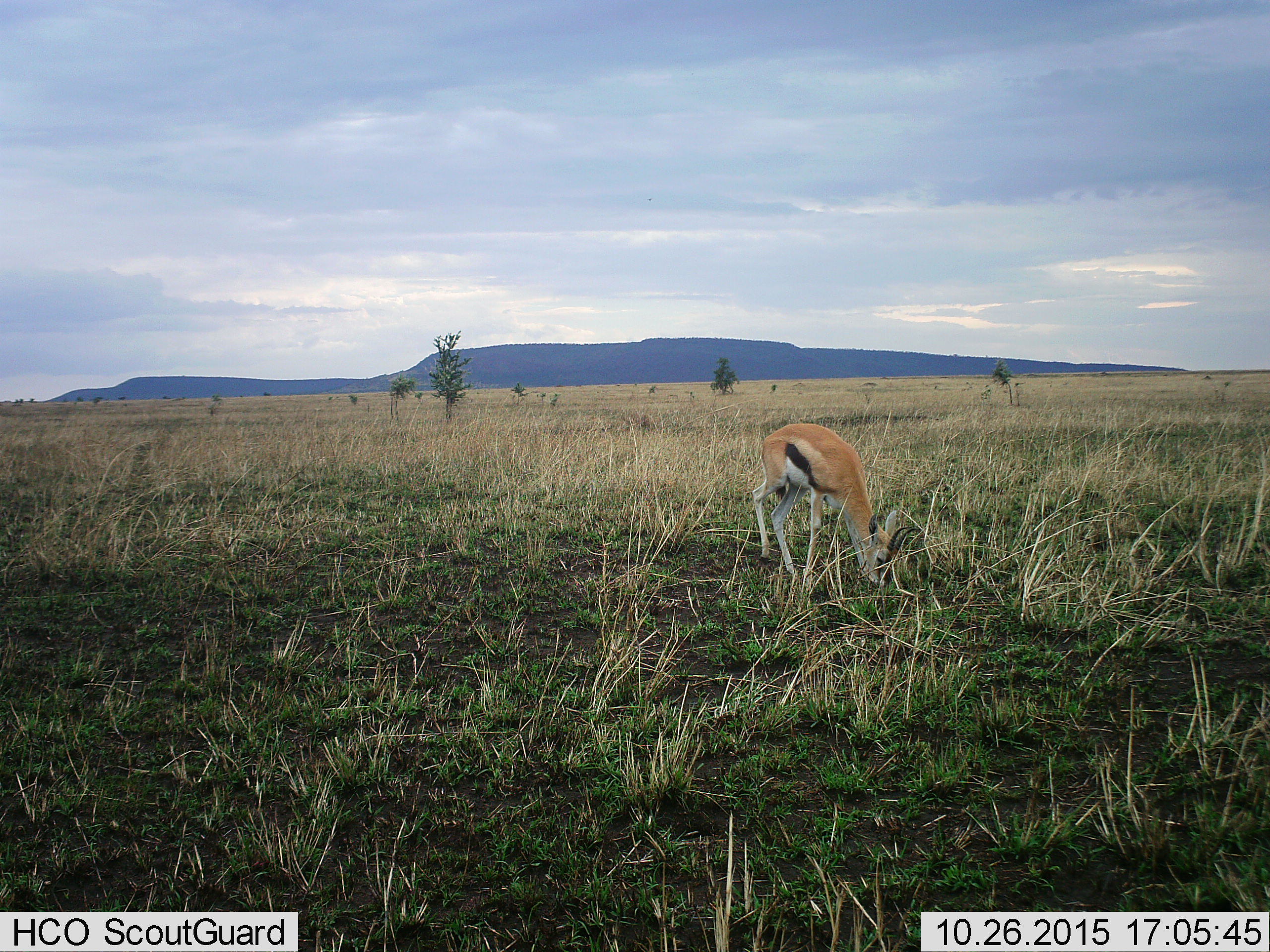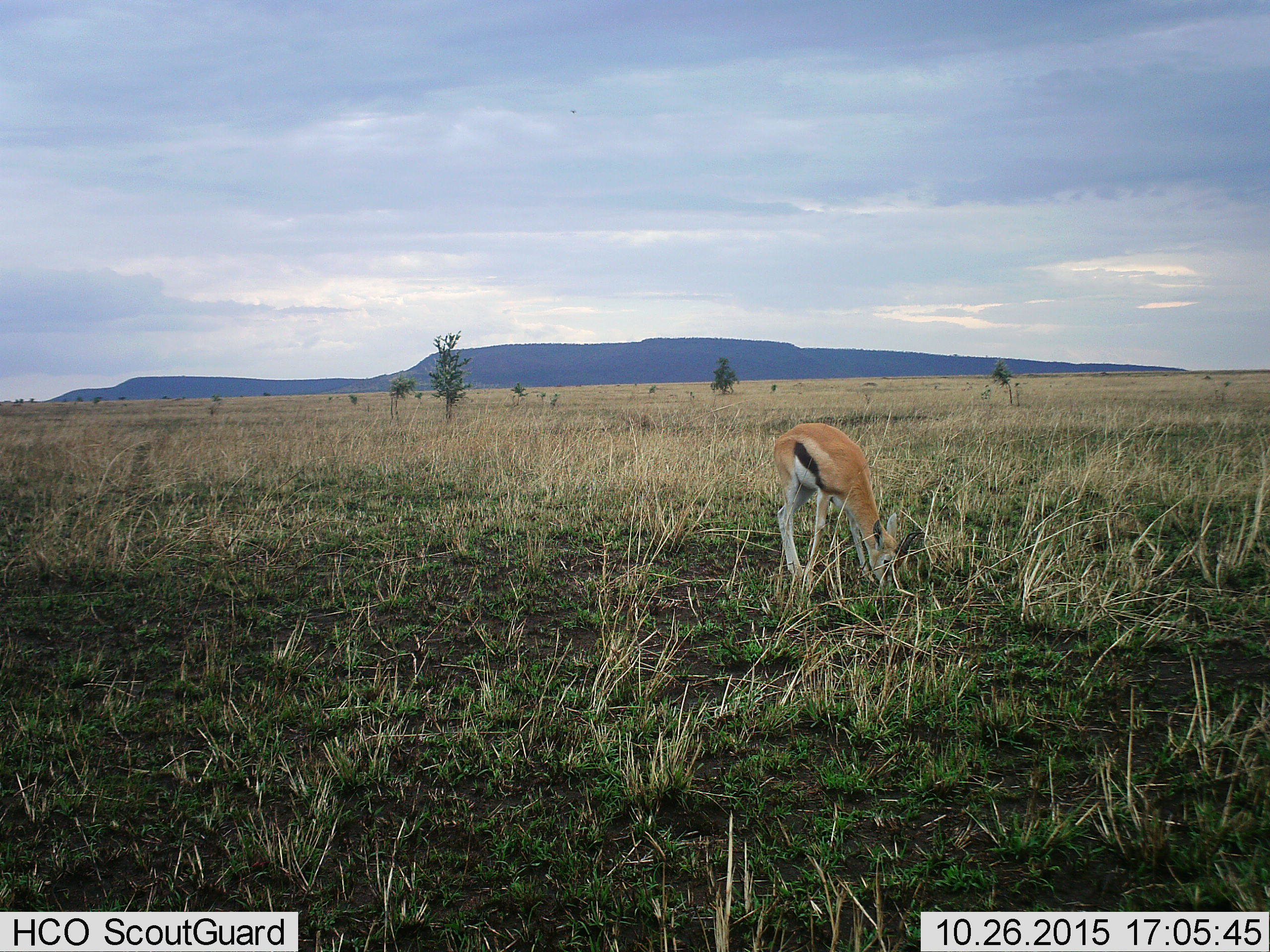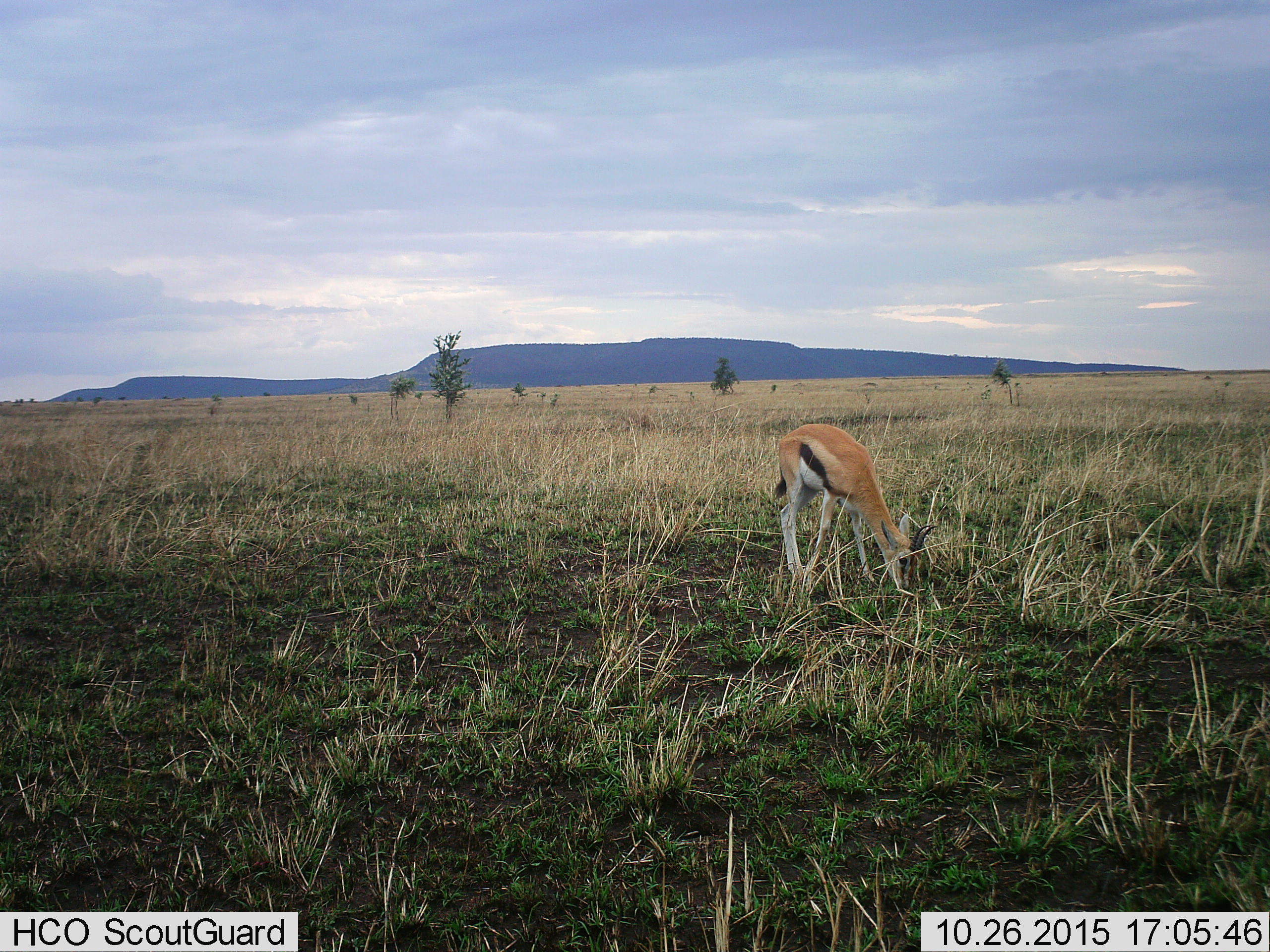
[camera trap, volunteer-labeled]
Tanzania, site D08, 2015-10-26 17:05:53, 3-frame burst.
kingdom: Animalia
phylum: Chordata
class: Mammalia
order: Artiodactyla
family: Bovidae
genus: Eudorcas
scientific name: Eudorcas thomsonii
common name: thomson's gazelle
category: gazellethomsons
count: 1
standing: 16%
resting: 0%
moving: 5%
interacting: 0%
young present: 5%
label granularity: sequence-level